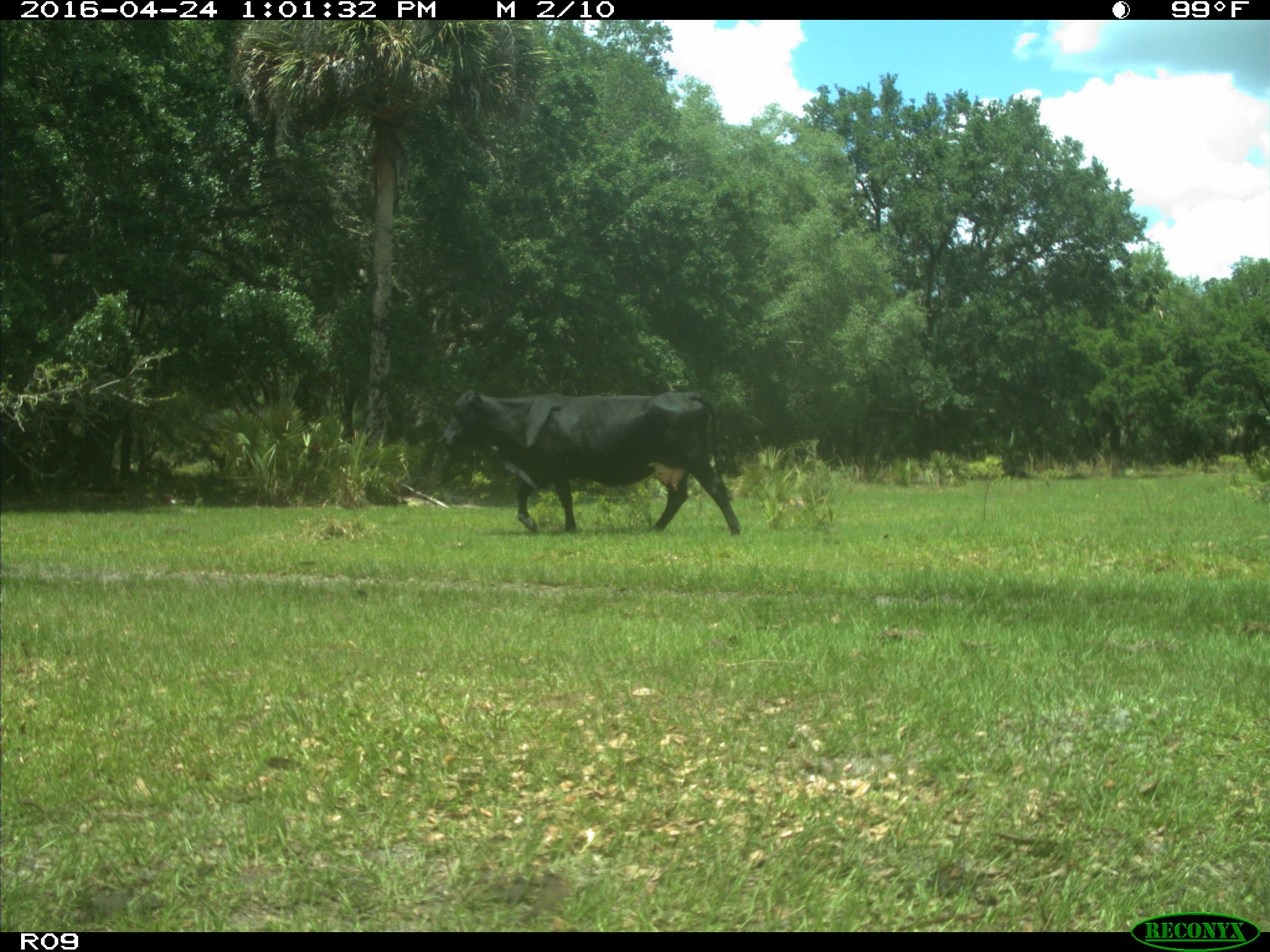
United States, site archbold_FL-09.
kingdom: Animalia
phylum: Chordata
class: Mammalia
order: Artiodactyla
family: Bovidae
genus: Bos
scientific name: Bos taurus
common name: domestic cow